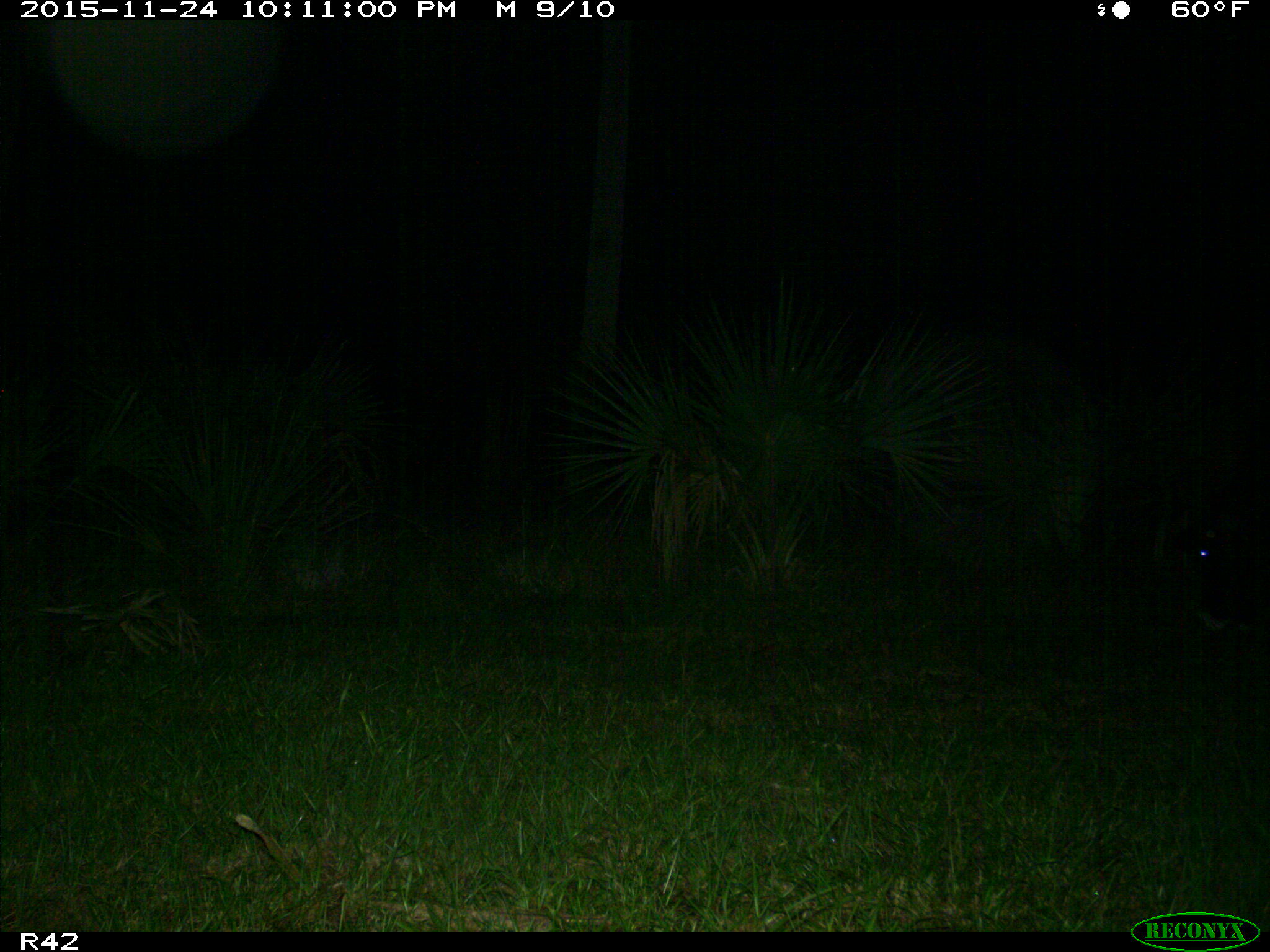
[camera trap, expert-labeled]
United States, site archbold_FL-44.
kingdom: Animalia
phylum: Chordata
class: Mammalia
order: Artiodactyla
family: Bovidae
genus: Bos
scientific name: Bos taurus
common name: domestic cow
Bos taurus (domestic cow).